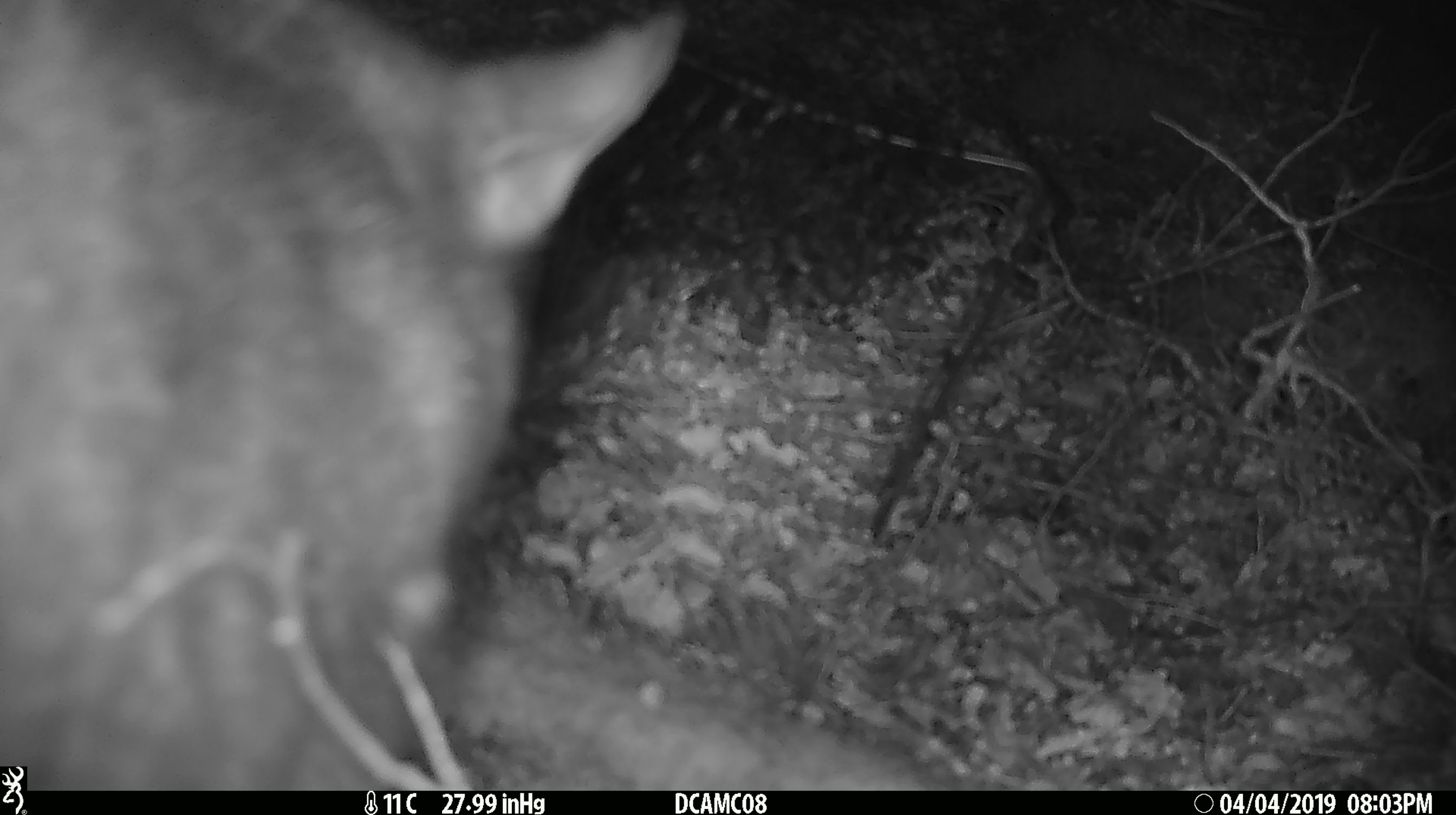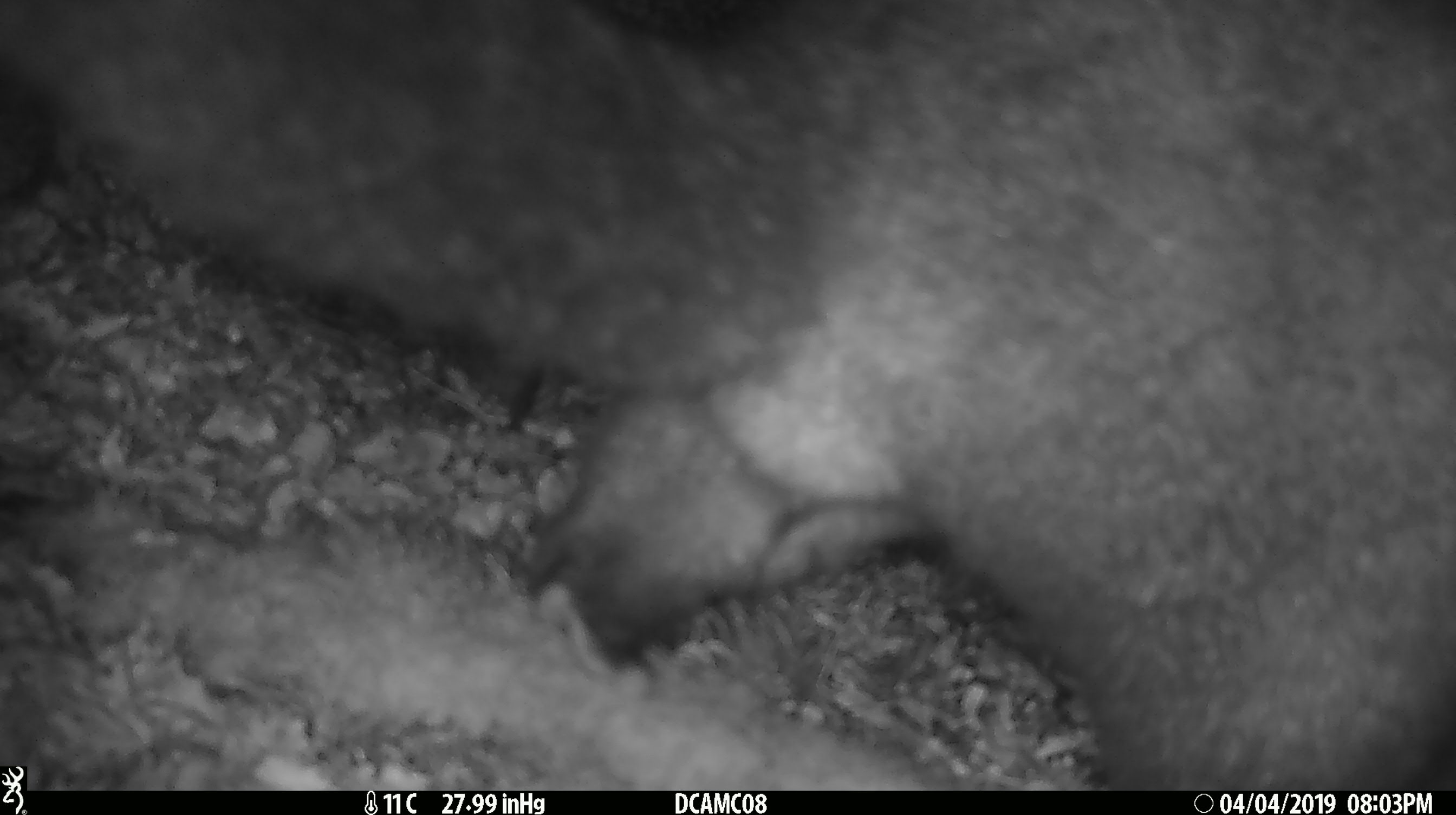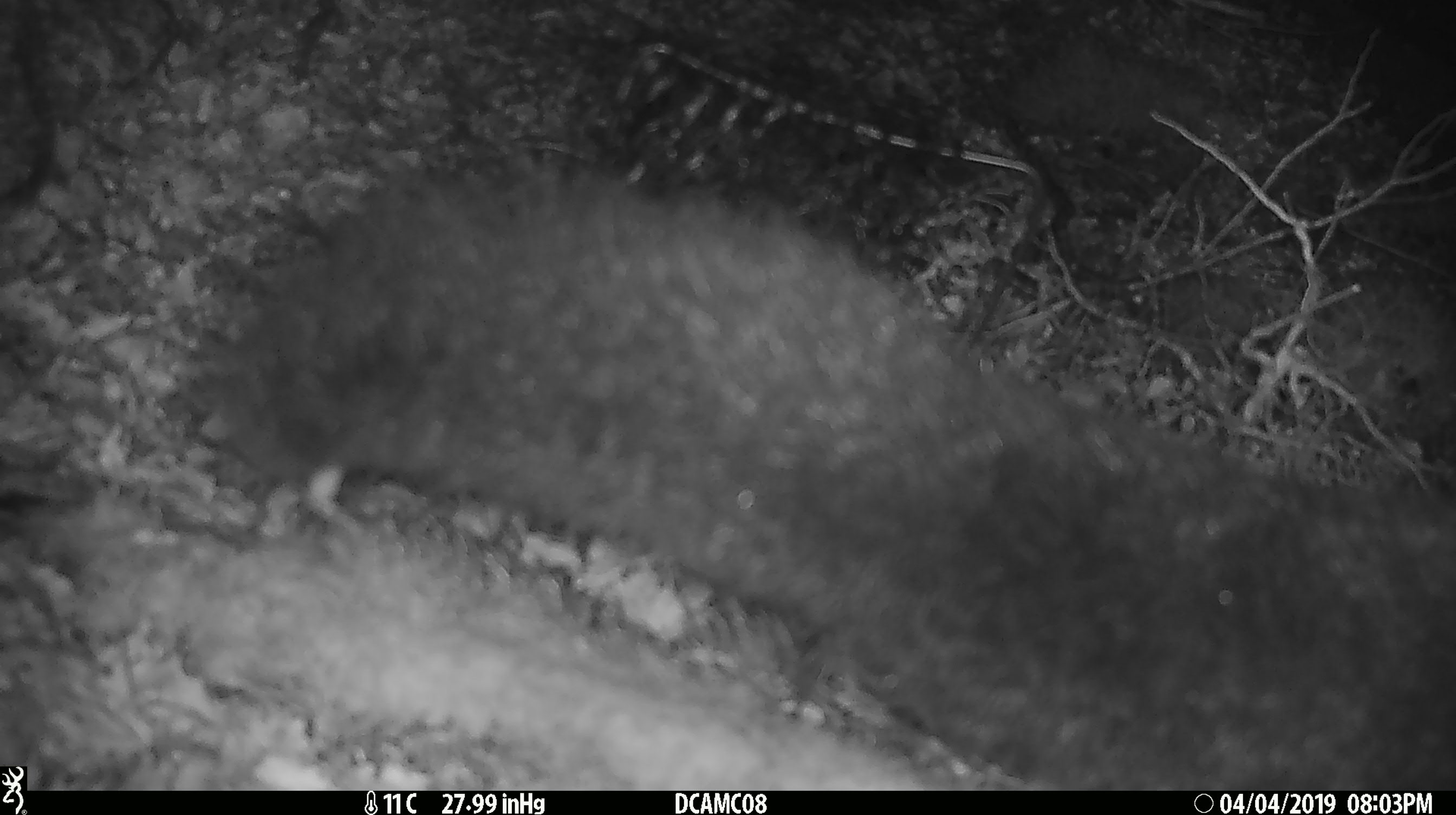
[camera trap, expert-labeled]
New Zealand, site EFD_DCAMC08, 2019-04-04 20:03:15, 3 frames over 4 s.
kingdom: Animalia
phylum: Chordata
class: Mammalia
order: Diprotodontia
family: Phalangeridae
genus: Trichosurus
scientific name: Trichosurus vulpecula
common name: common brushtail possum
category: possum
Possum (common brushtail possum) (Trichosurus vulpecula).